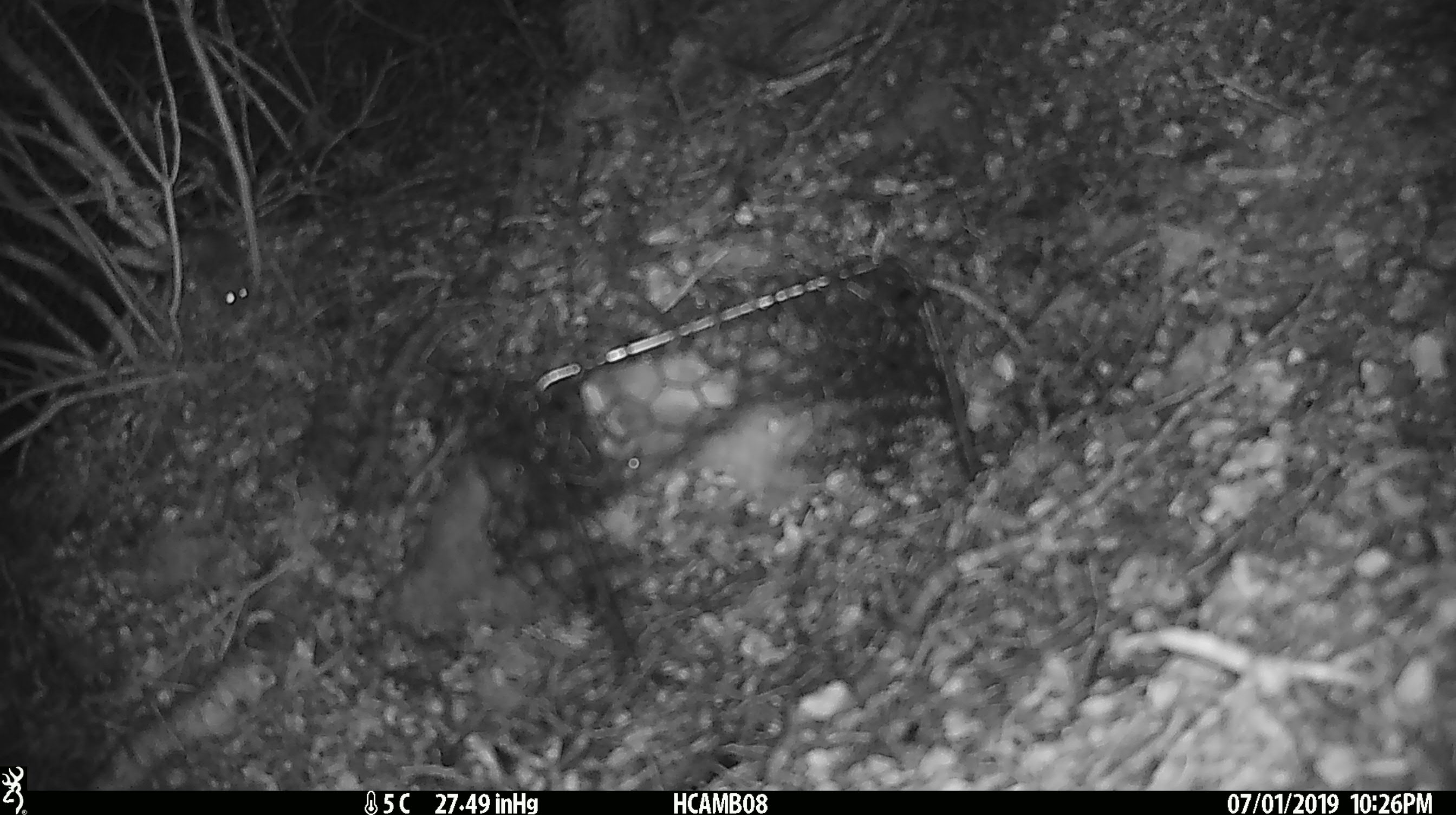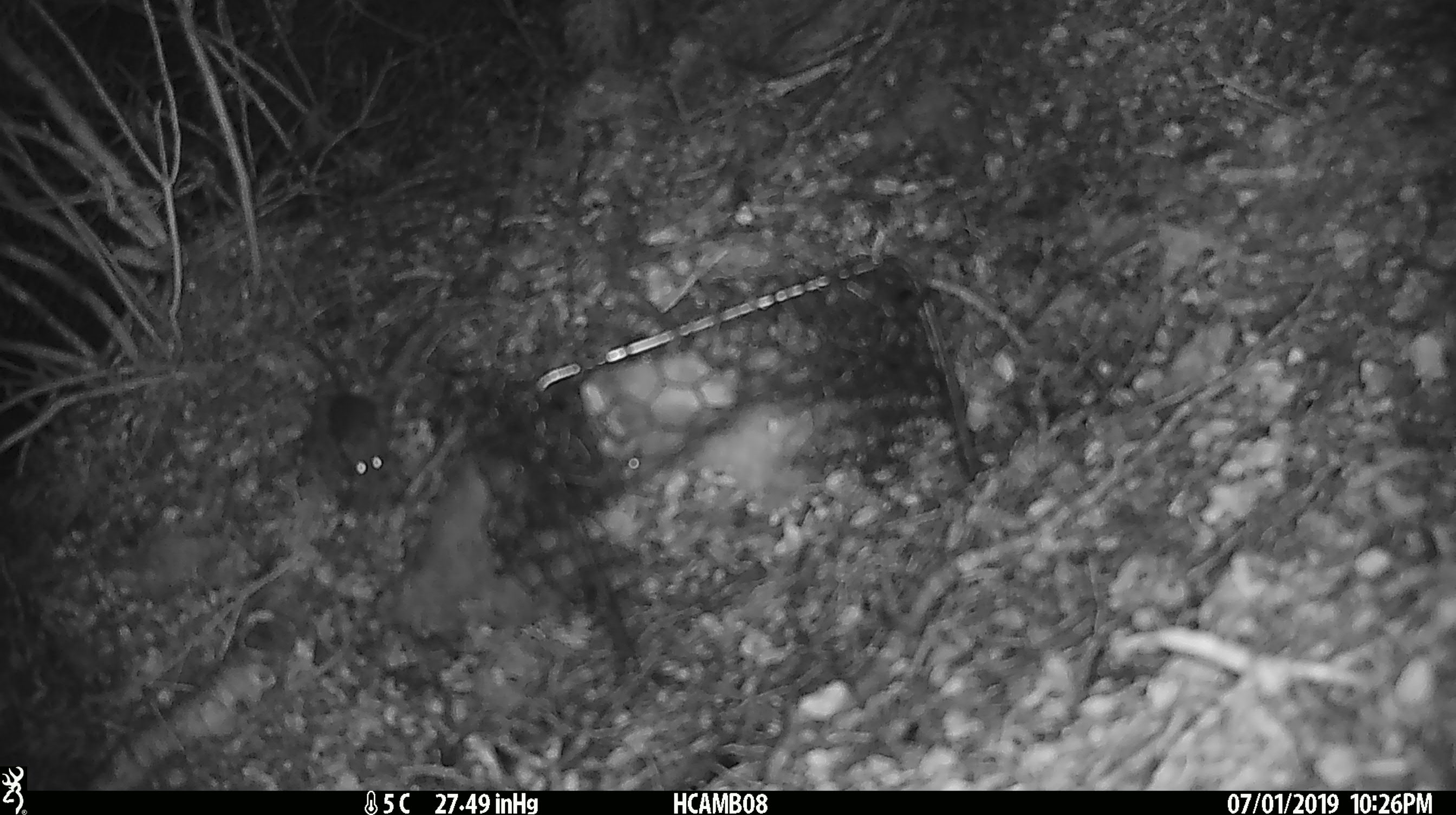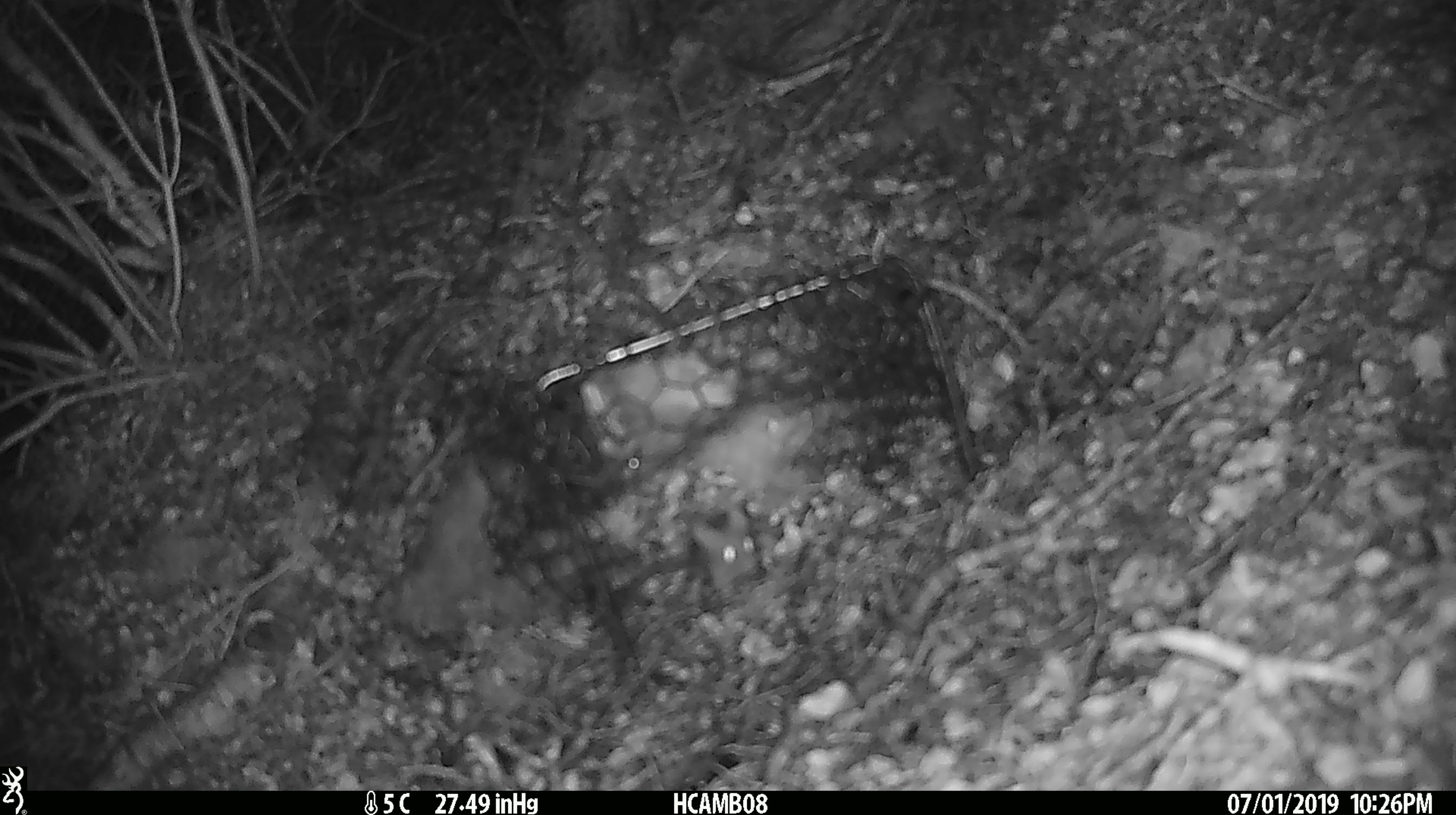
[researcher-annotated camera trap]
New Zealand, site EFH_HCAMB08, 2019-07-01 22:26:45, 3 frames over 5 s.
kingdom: Animalia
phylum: Chordata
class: Mammalia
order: Rodentia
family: Muridae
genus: Mus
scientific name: Mus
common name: mouse